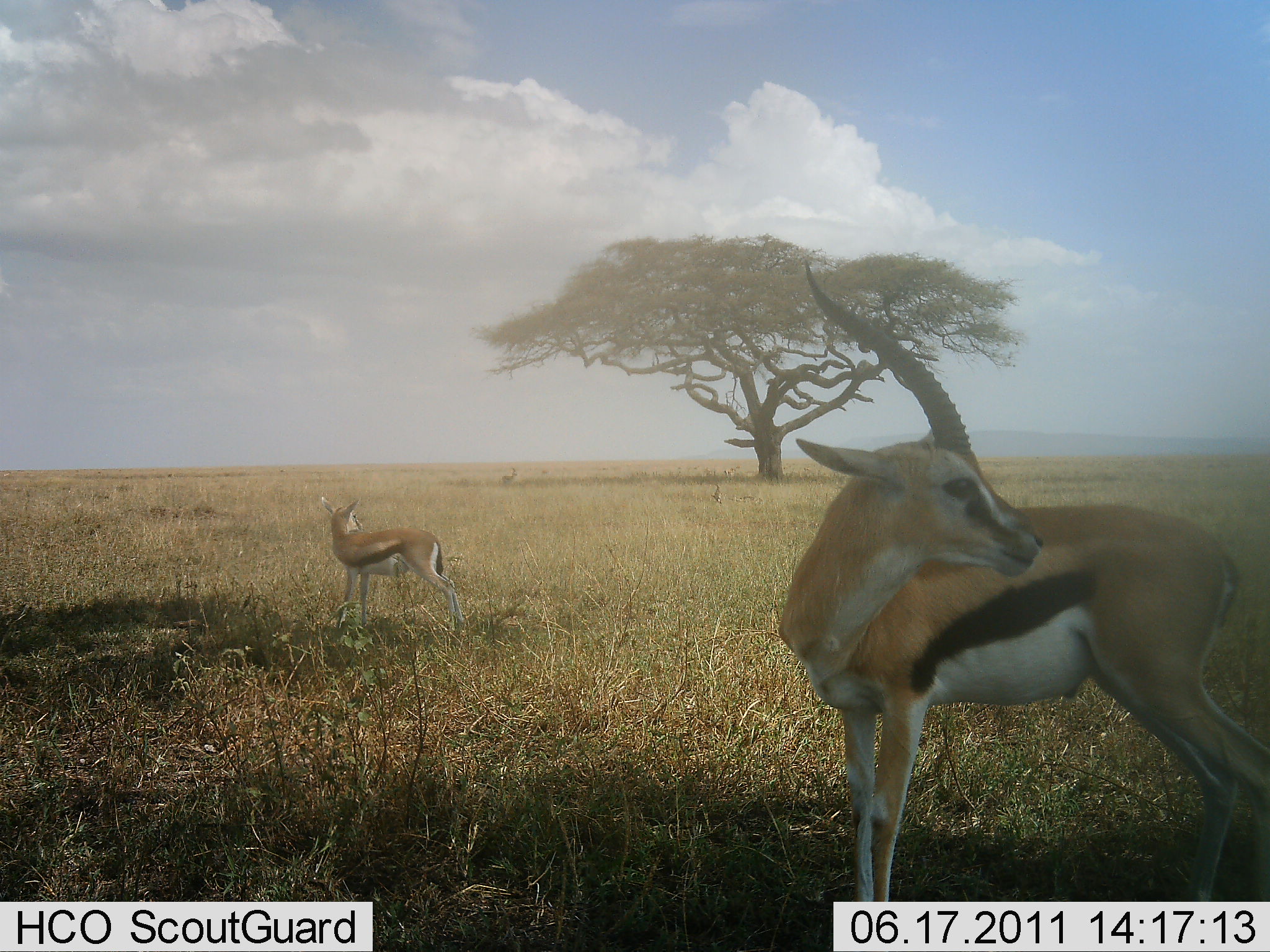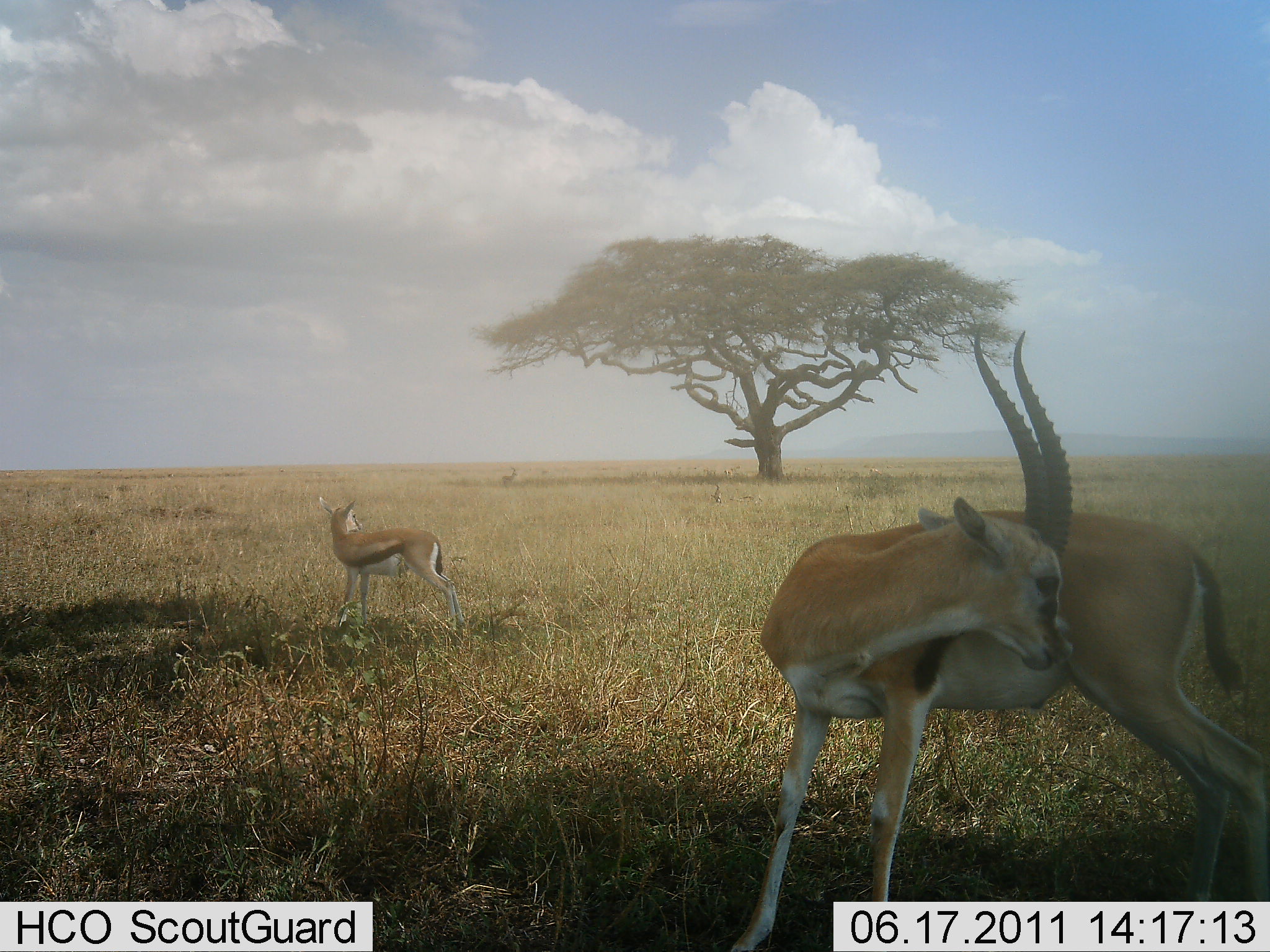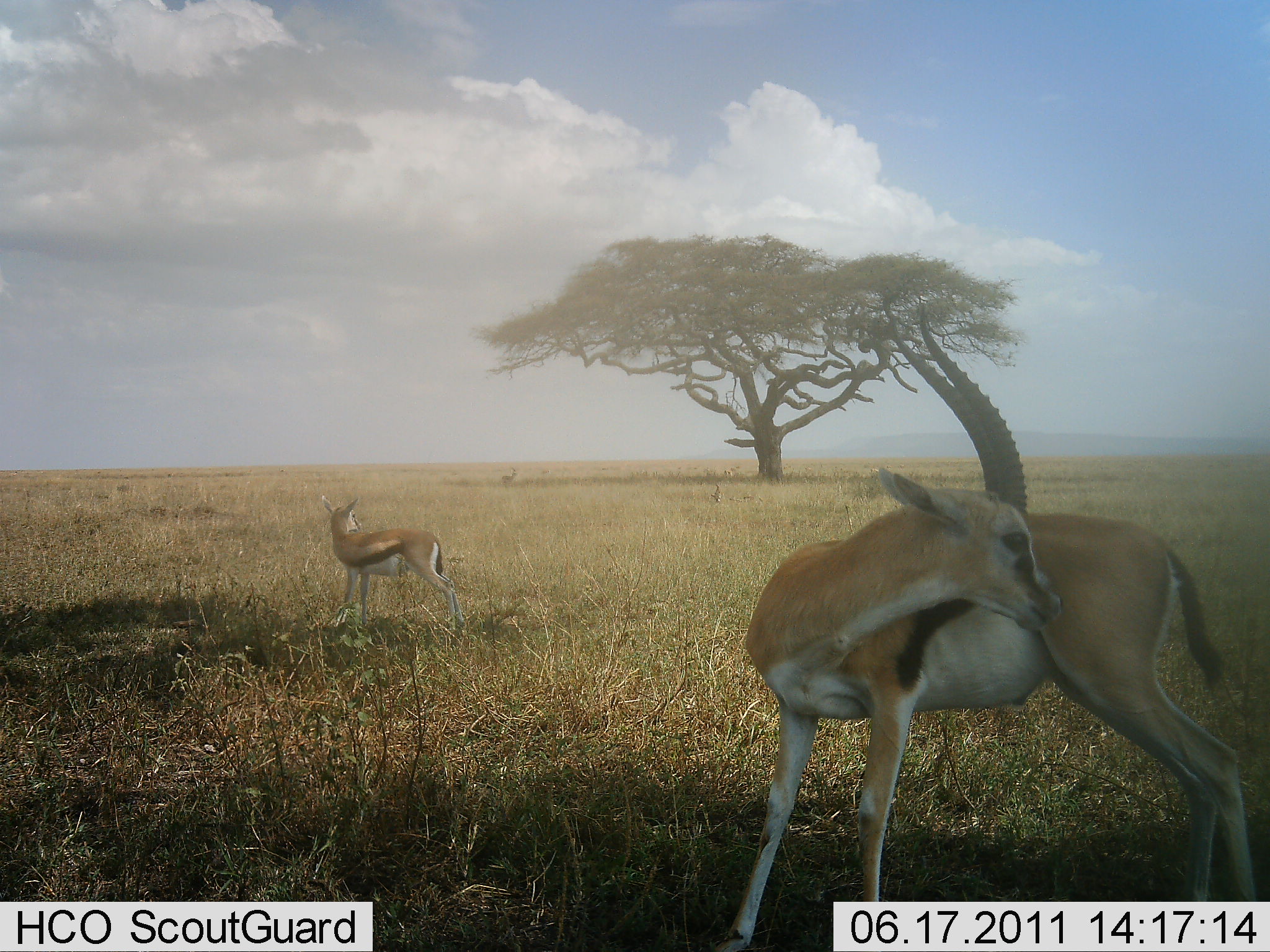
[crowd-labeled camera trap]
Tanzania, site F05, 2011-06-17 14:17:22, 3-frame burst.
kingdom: Animalia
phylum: Chordata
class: Mammalia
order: Artiodactyla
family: Bovidae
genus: Eudorcas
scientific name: Eudorcas thomsonii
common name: thomson's gazelle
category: gazellethomsons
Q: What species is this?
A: Gazellethomsons (thomson's gazelle) (Eudorcas thomsonii).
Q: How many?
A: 2.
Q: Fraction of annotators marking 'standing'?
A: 100%.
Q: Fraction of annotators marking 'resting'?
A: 0%.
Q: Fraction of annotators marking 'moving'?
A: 0%.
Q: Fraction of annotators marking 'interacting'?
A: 0%.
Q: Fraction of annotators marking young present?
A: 6%.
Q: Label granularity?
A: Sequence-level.